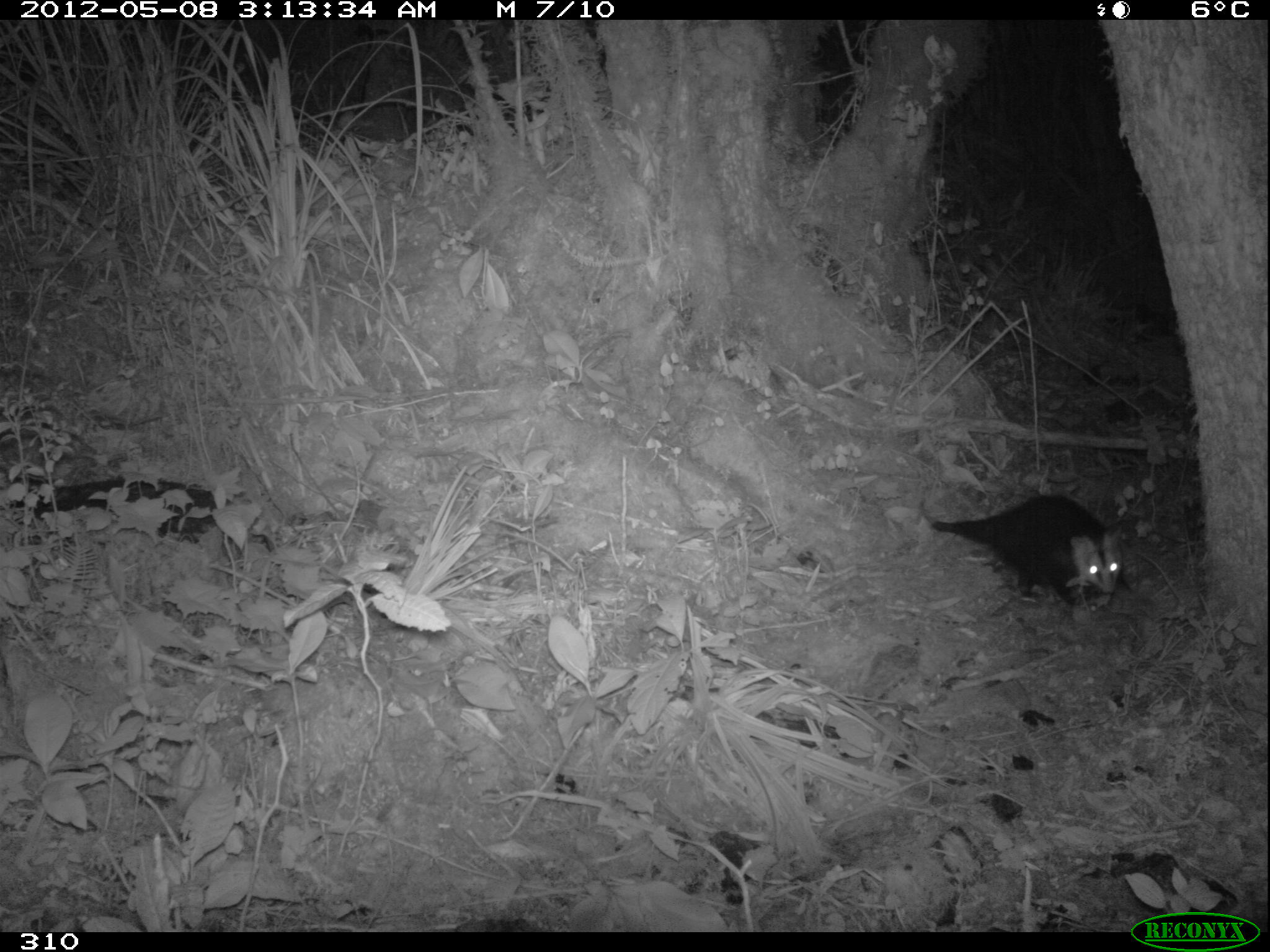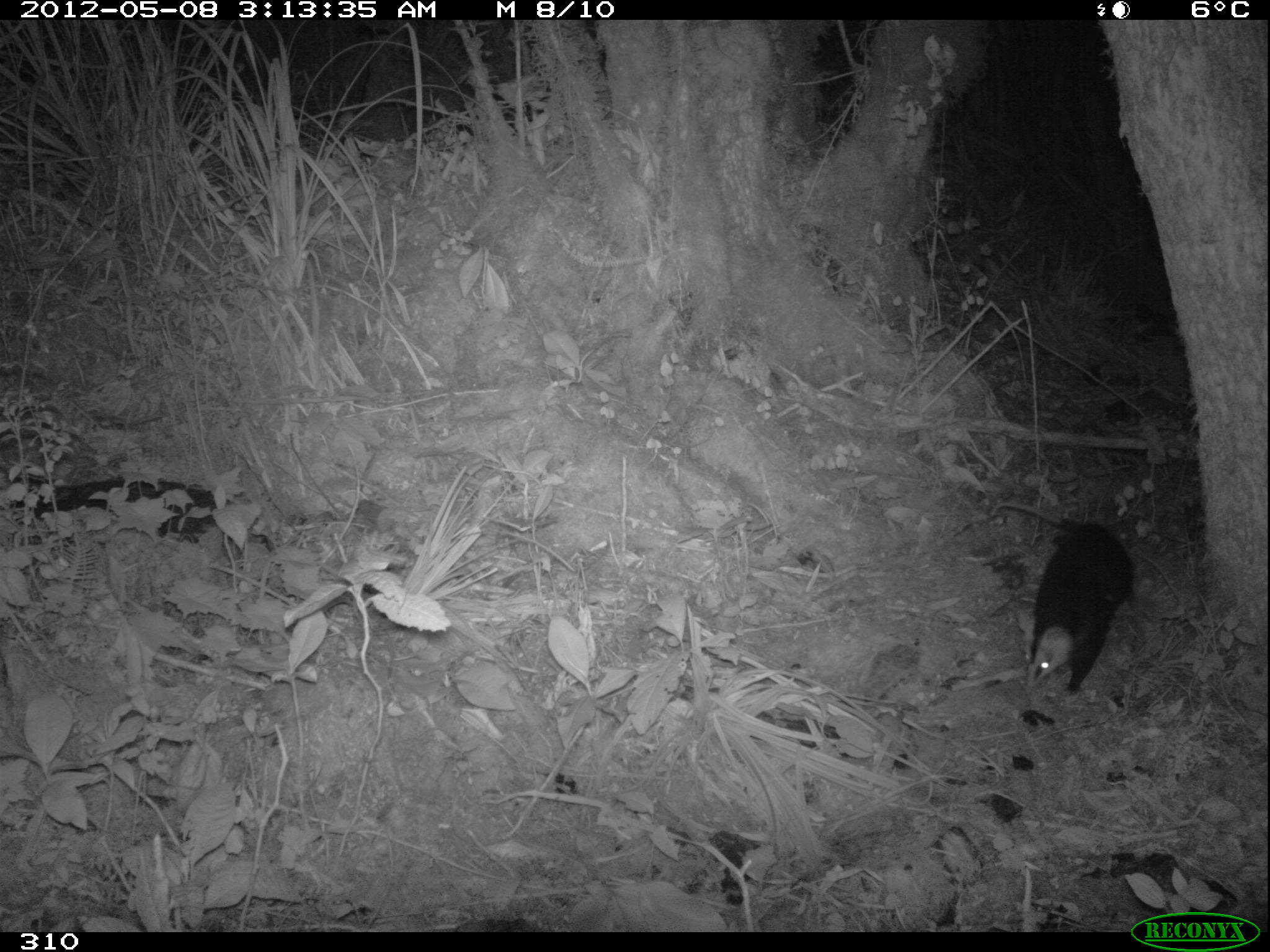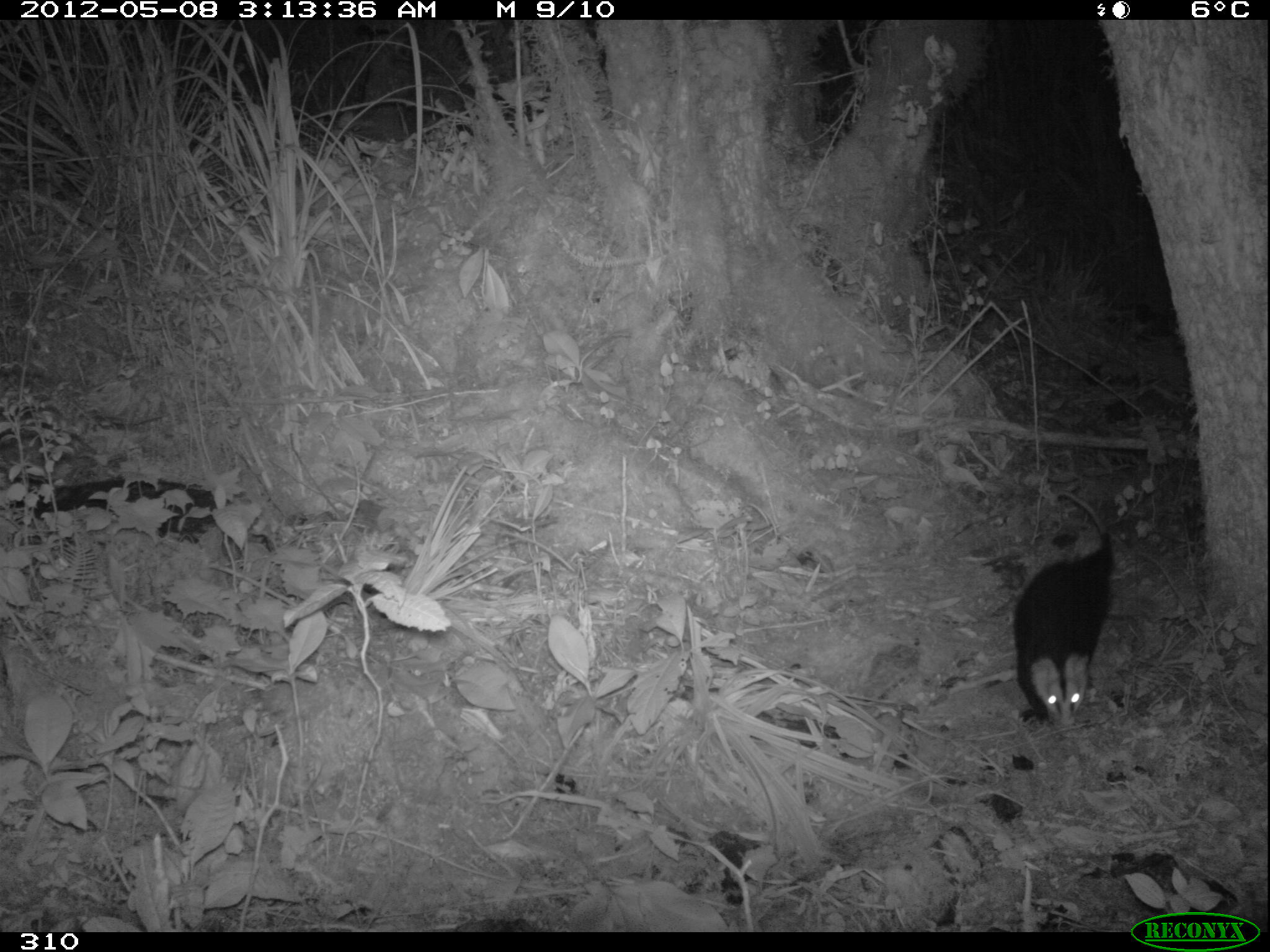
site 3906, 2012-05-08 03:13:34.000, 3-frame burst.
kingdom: Animalia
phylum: Chordata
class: Mammalia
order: Didelphimorphia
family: Didelphidae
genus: Didelphis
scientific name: Didelphis pernigra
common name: andean white-eared opossum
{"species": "Didelphis pernigra (andean white-eared opossum)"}